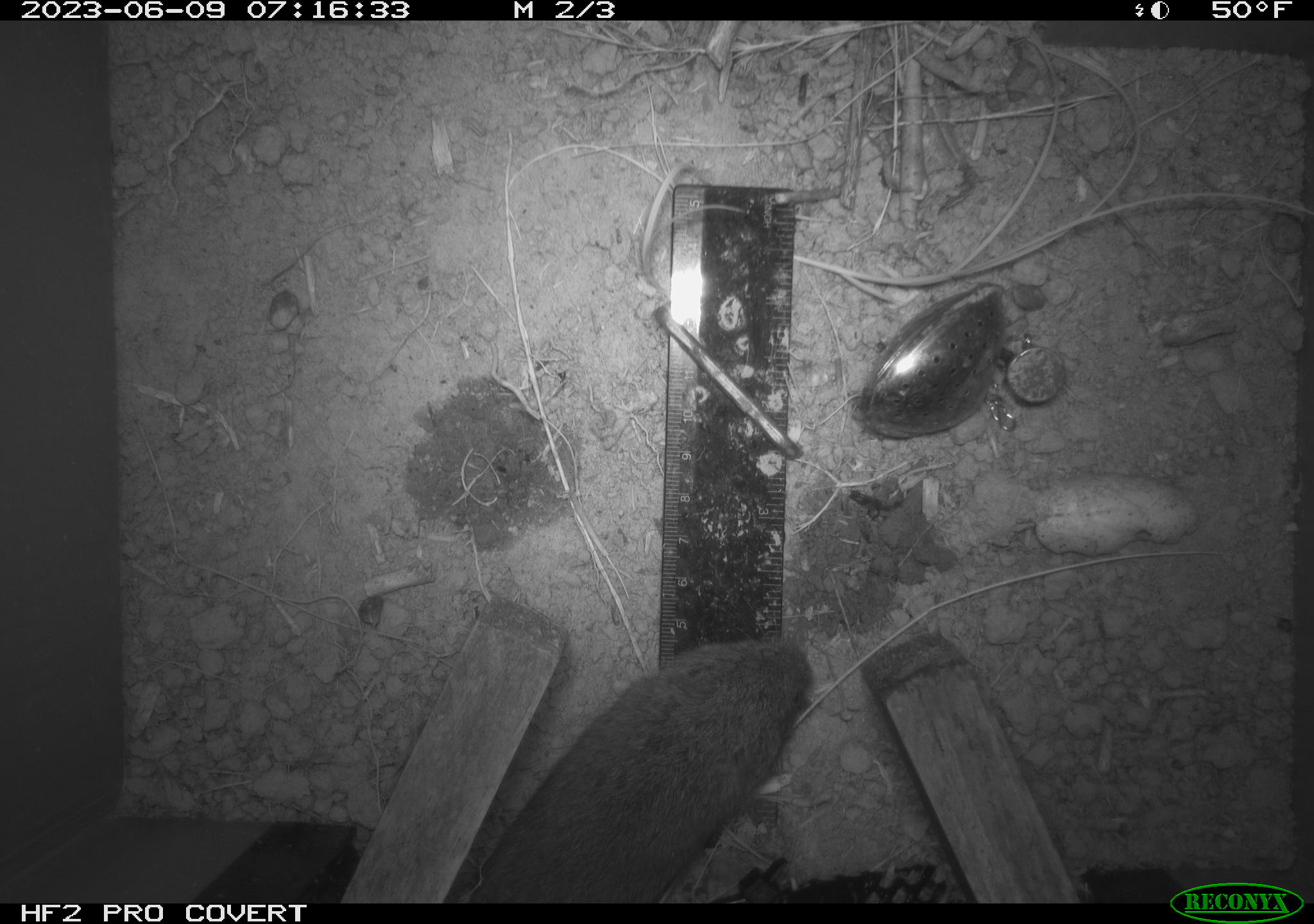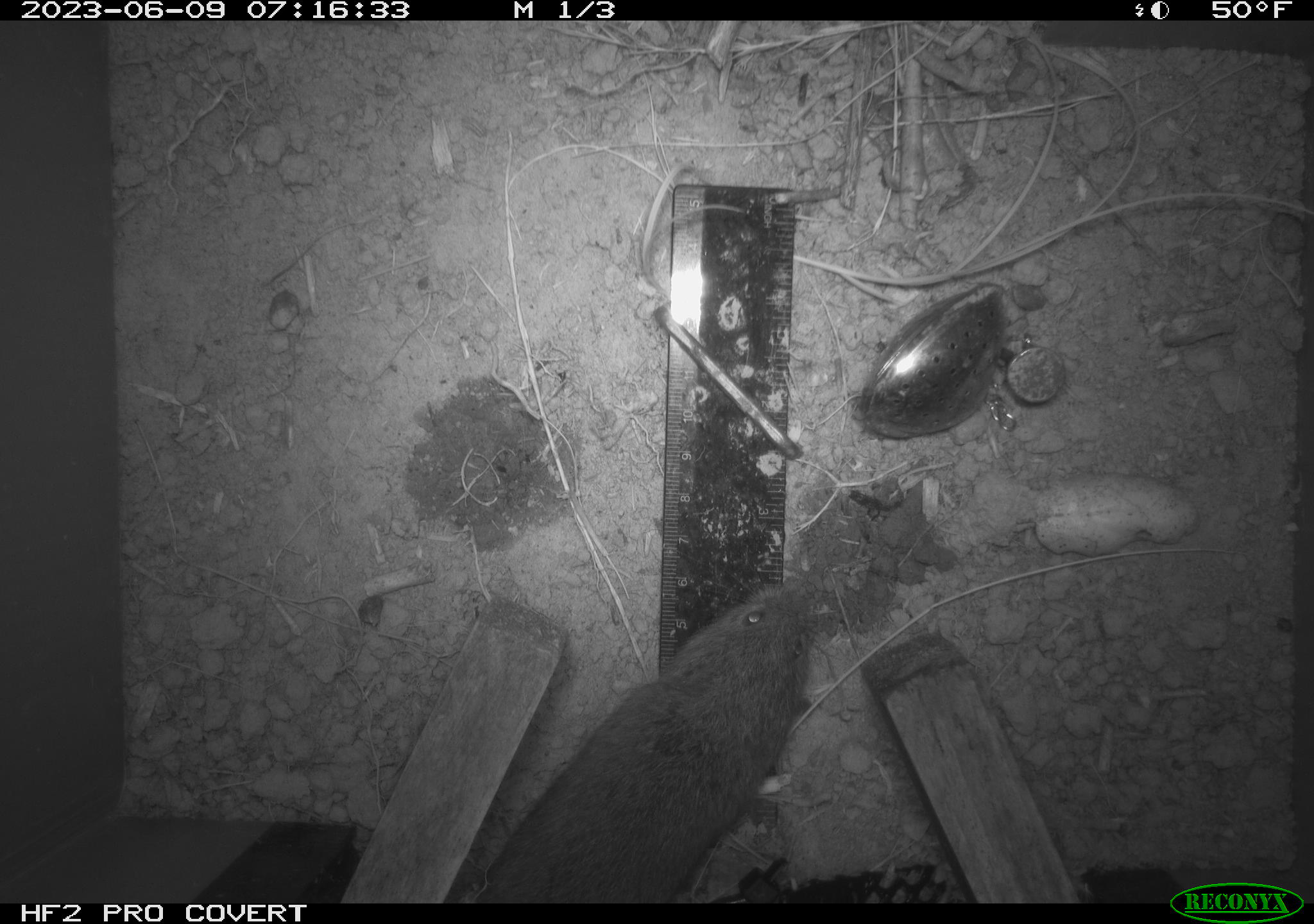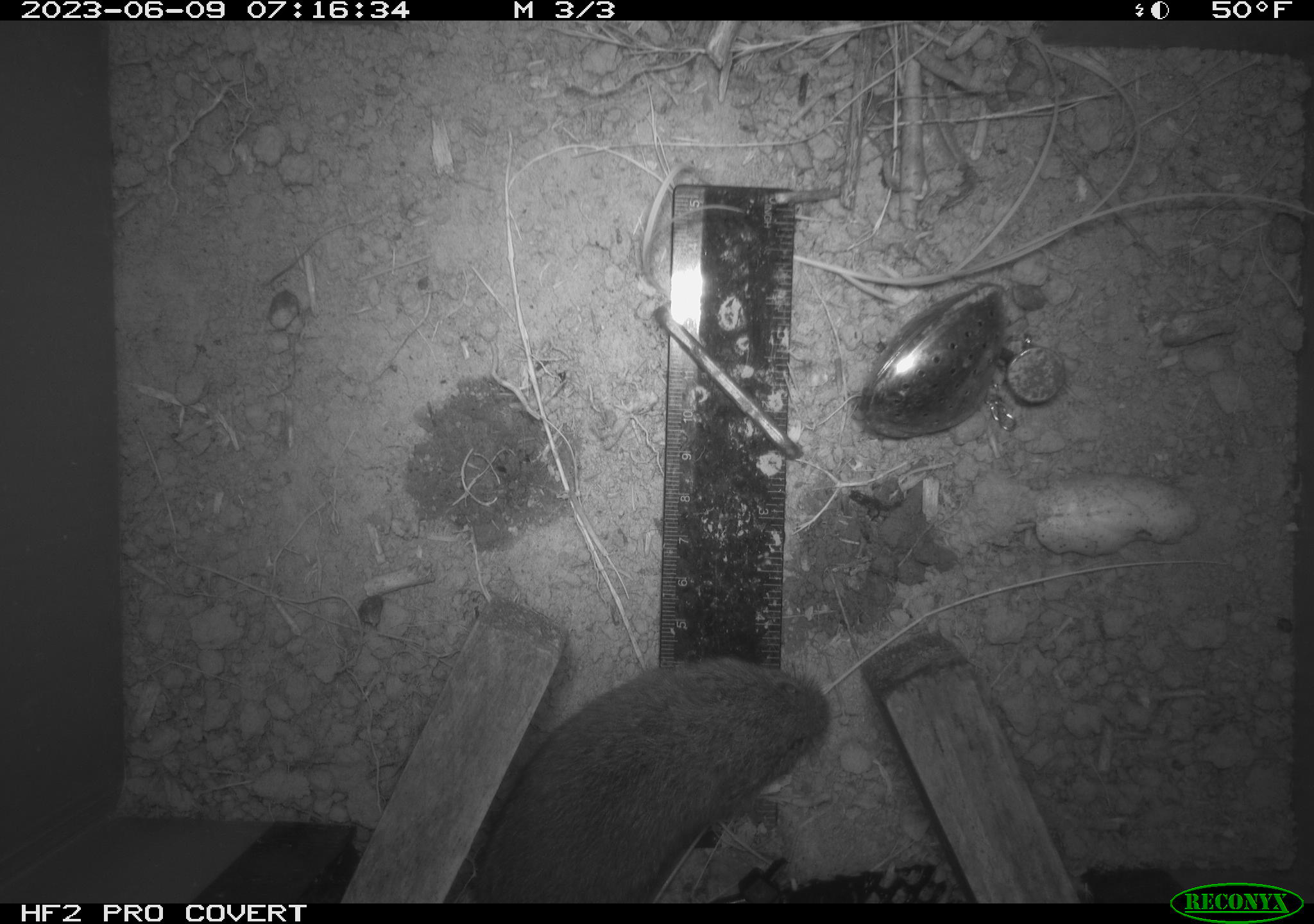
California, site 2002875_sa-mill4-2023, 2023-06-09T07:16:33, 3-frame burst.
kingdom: Animalia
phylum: Chordata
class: Mammalia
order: Rodentia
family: Cricetidae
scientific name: Arvicolinae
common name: voles, lemmings, and muskrats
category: arvicolinae subfamily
Arvicolinae subfamily (voles, lemmings, and muskrats) (Arvicolinae).